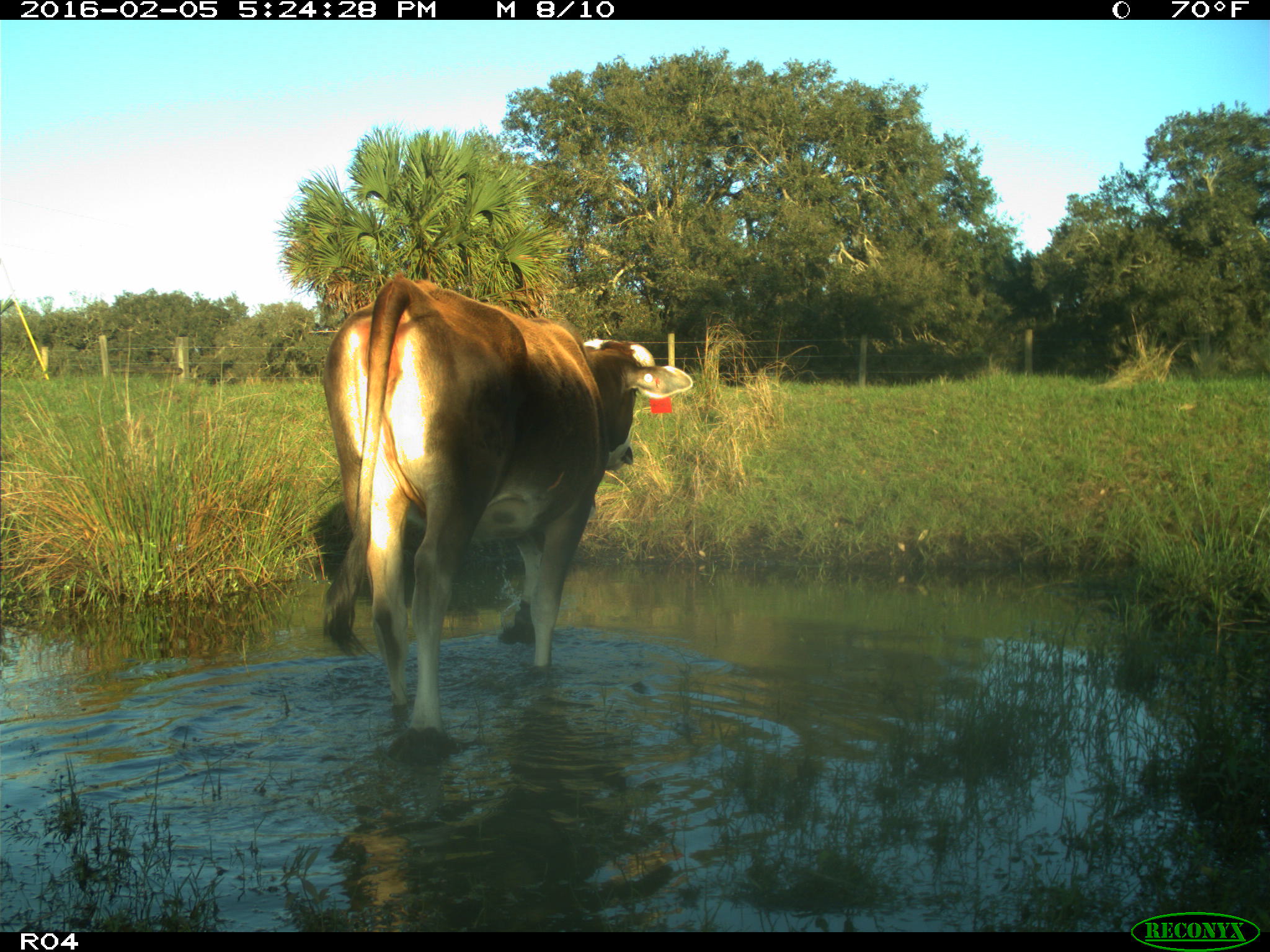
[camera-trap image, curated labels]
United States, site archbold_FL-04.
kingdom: Animalia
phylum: Chordata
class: Mammalia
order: Artiodactyla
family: Bovidae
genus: Bos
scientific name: Bos taurus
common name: domestic cow